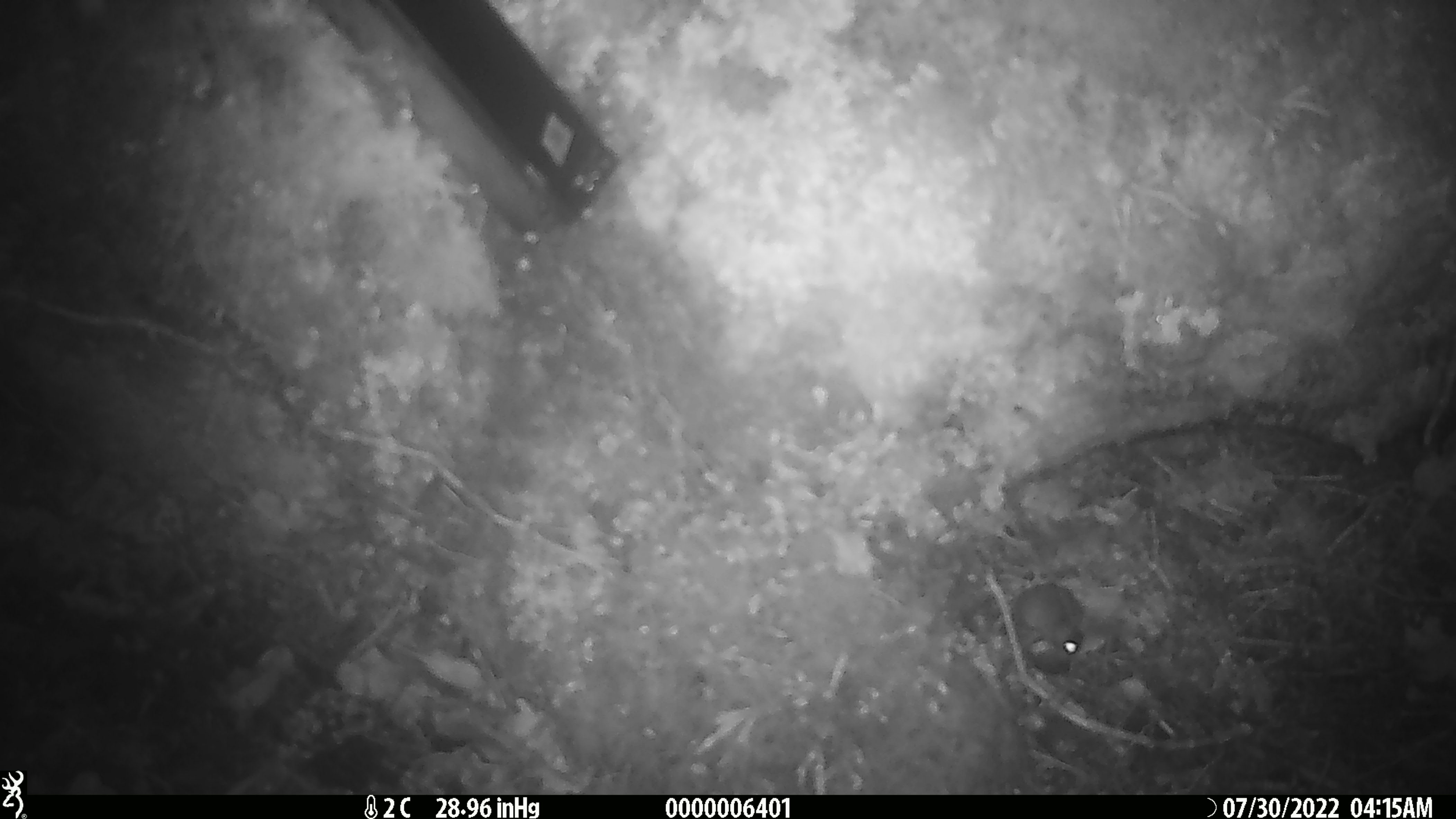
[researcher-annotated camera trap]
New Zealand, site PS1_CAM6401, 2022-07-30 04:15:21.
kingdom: Animalia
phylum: Chordata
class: Mammalia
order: Rodentia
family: Muridae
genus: Mus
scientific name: Mus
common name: mouse